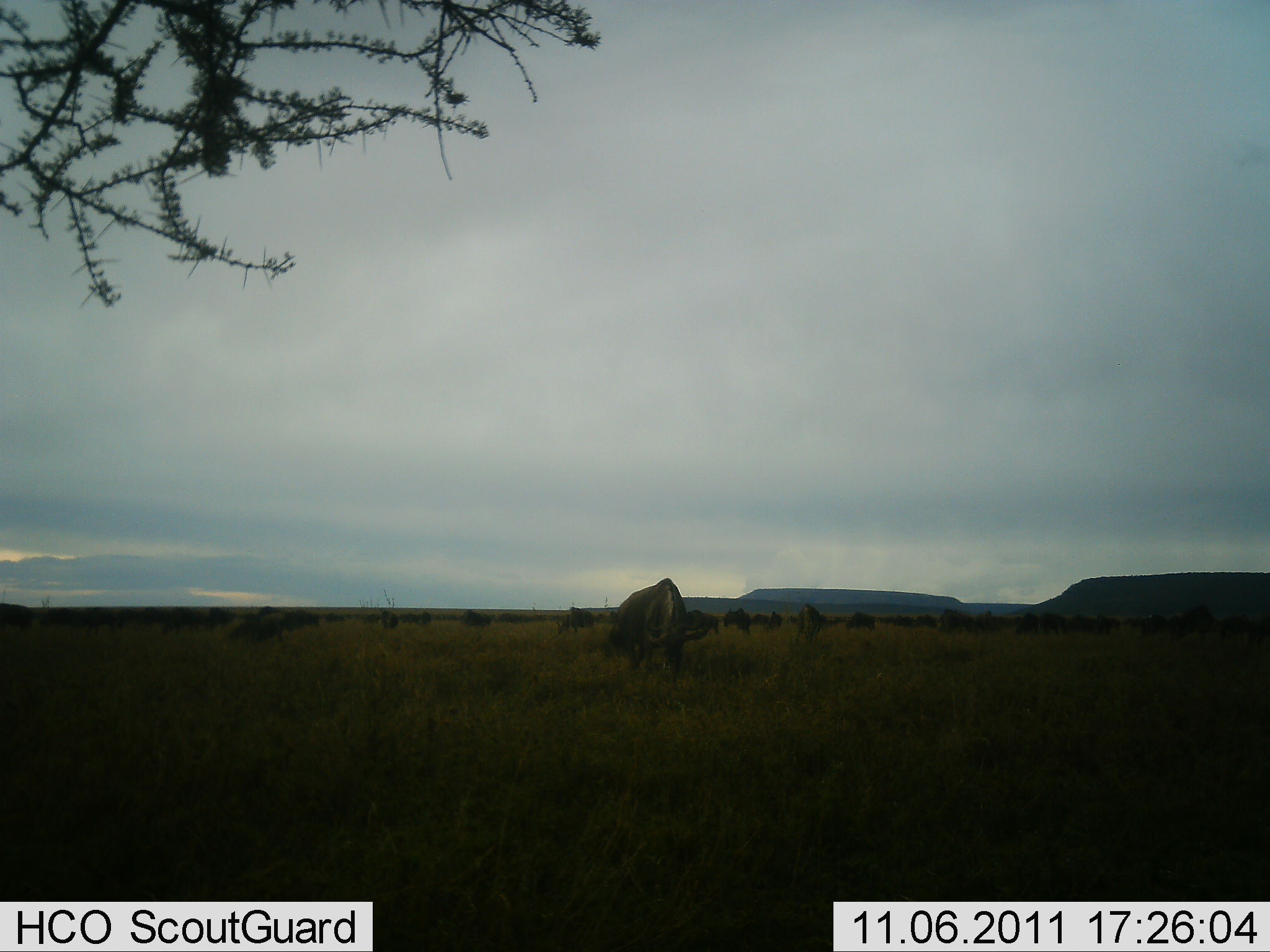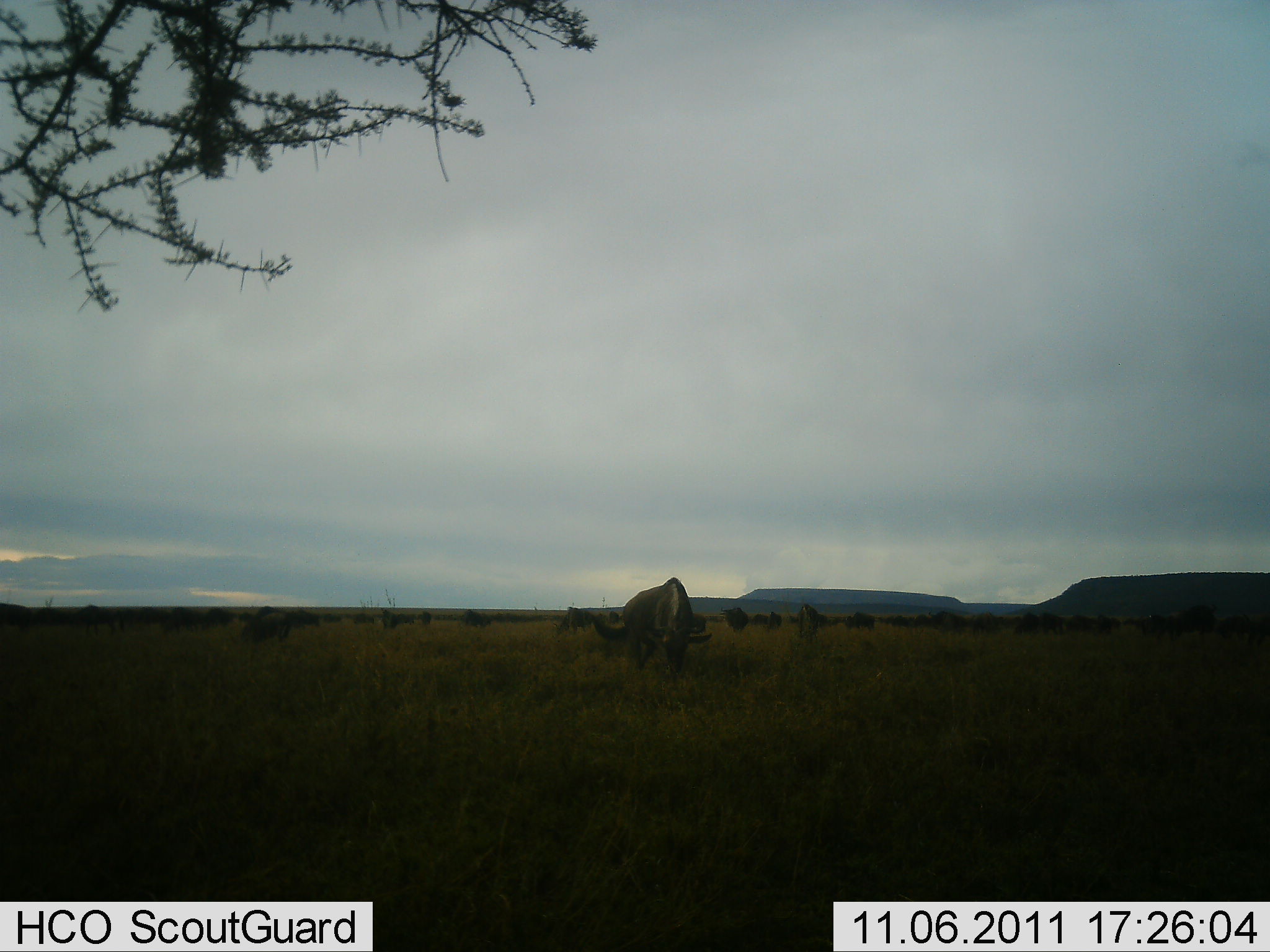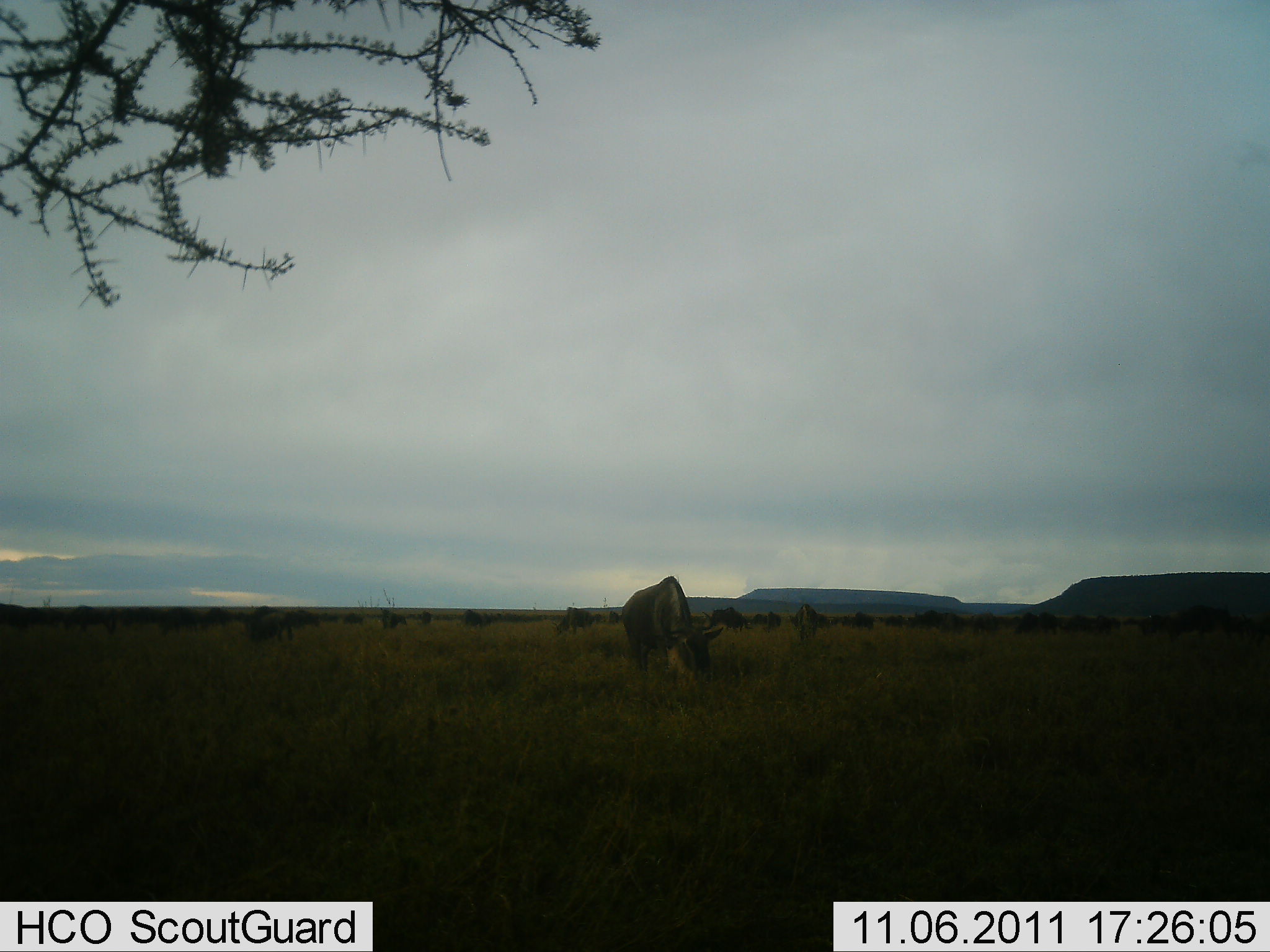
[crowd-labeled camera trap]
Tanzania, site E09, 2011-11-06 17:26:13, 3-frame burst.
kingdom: Animalia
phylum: Chordata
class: Mammalia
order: Artiodactyla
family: Bovidae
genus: Connochaetes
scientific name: Connochaetes taurinus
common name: blue wildebeest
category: wildebeest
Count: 11-50.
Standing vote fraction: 42%.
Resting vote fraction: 0%.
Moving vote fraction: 17%.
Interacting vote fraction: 0%.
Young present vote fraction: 0%.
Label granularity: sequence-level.